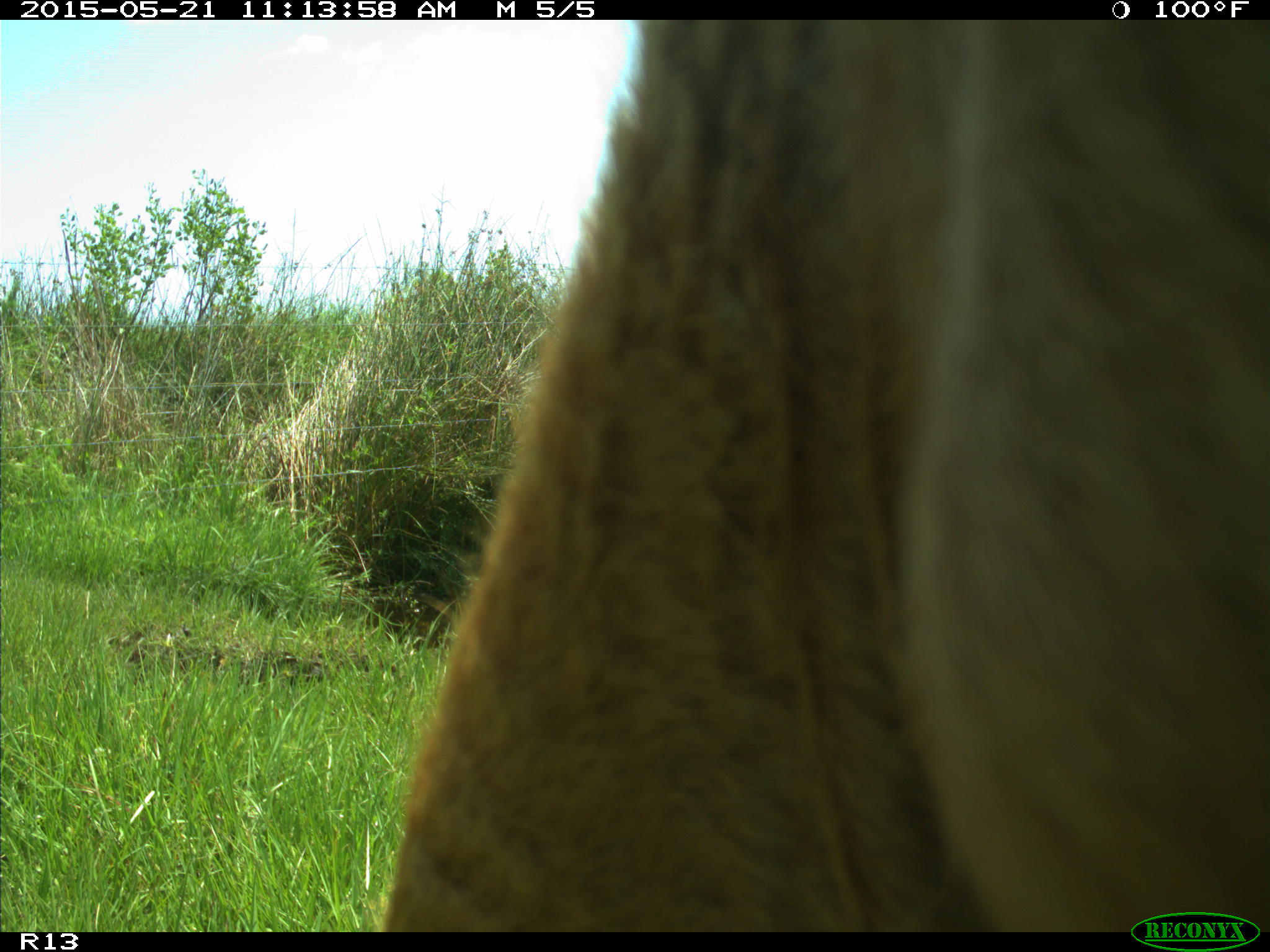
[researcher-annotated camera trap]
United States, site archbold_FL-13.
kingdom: Animalia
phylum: Chordata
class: Mammalia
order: Artiodactyla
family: Bovidae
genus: Bos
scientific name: Bos taurus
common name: domestic cow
Bos taurus (domestic cow).